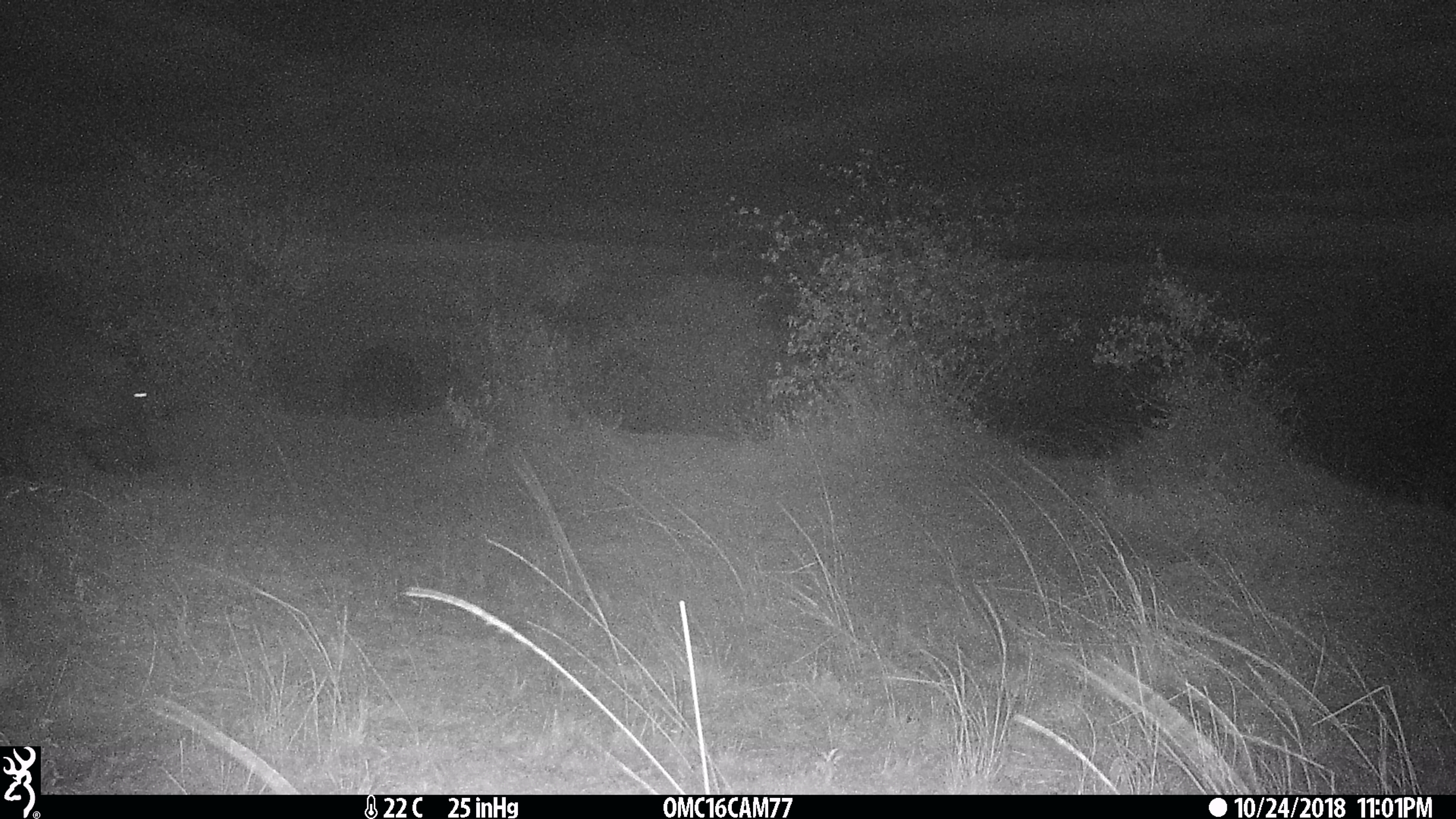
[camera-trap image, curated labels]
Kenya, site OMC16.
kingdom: Animalia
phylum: Chordata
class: Mammalia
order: Artiodactyla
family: Hippopotamidae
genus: Hippopotamus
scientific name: Hippopotamus amphibius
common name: hippopotamus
Hippopotamus (Hippopotamus amphibius).